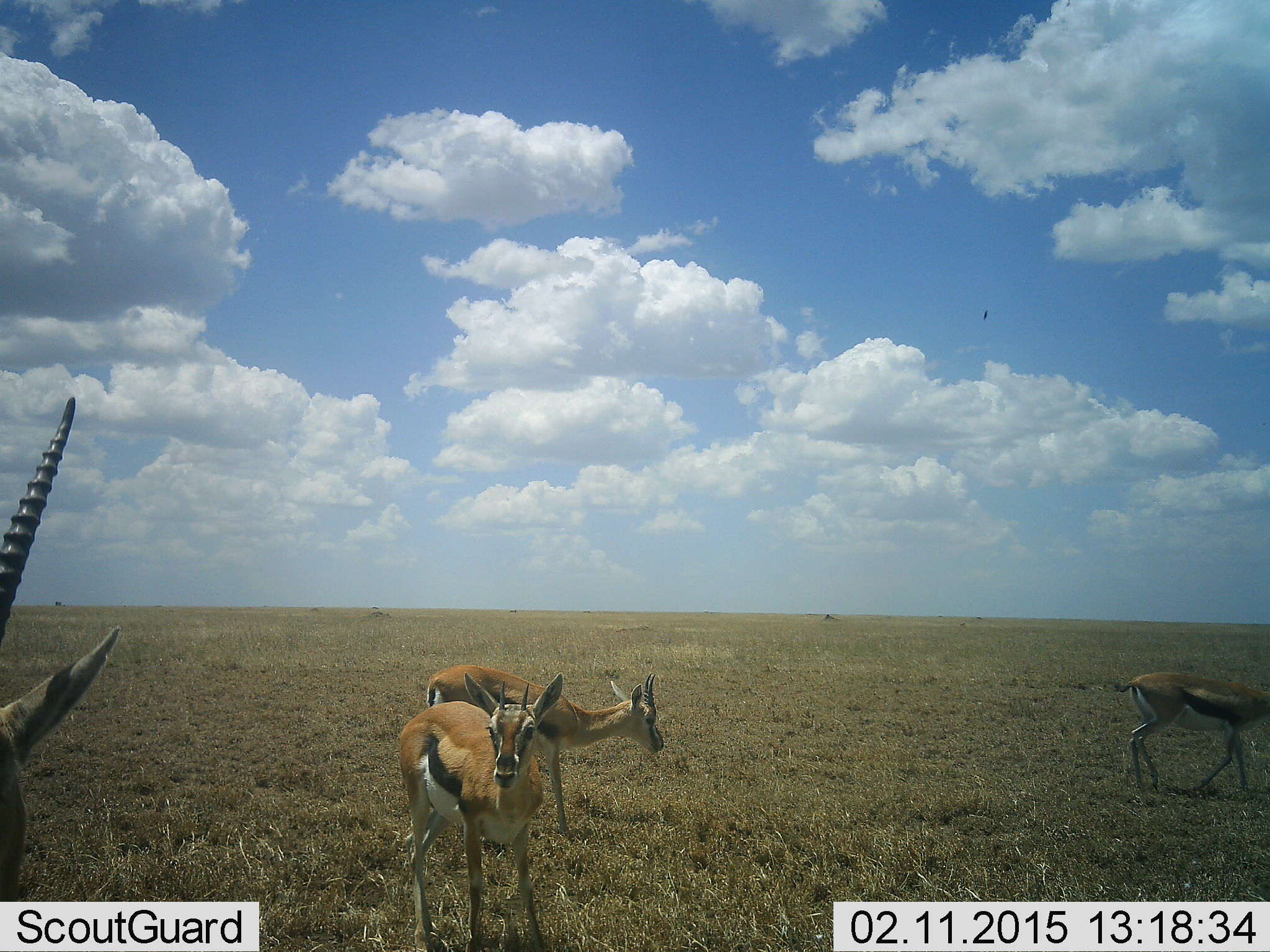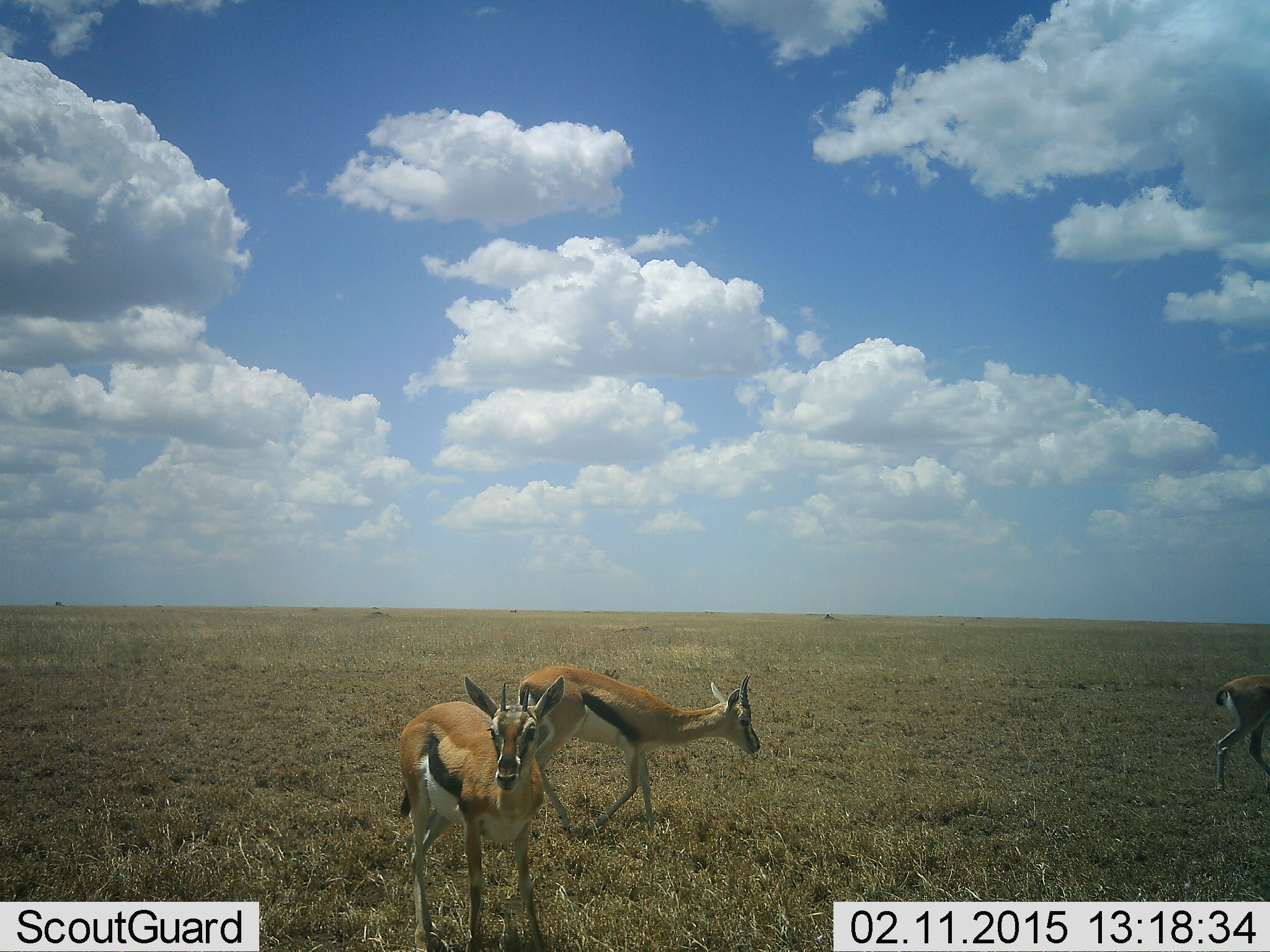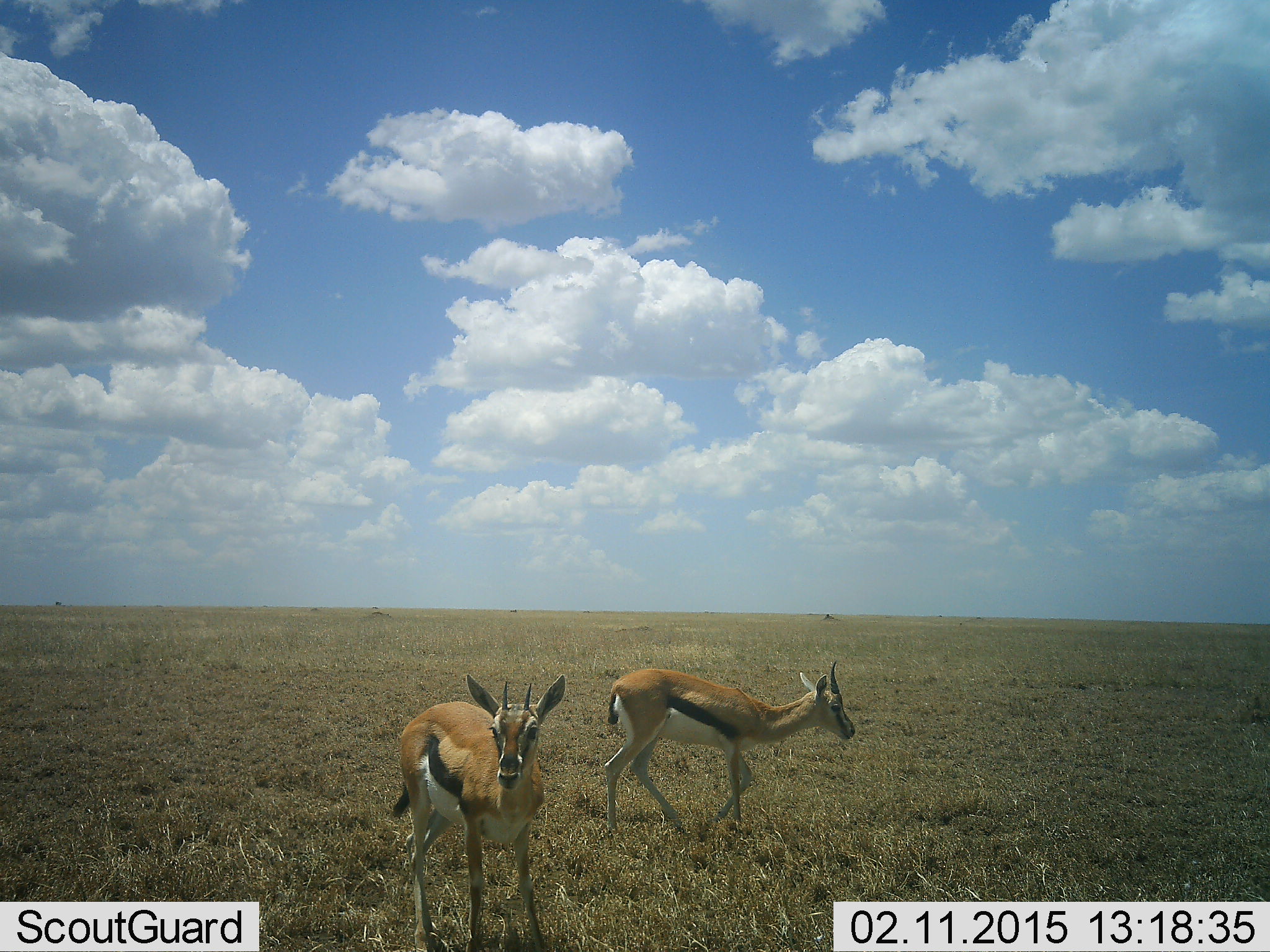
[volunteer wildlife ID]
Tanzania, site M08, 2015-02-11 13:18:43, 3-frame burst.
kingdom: Animalia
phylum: Chordata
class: Mammalia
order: Artiodactyla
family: Bovidae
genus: Eudorcas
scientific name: Eudorcas thomsonii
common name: thomson's gazelle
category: gazellethomsons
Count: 4.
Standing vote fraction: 70%.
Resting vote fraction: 0%.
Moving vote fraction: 100%.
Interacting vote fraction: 0%.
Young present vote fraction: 0%.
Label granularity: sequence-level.